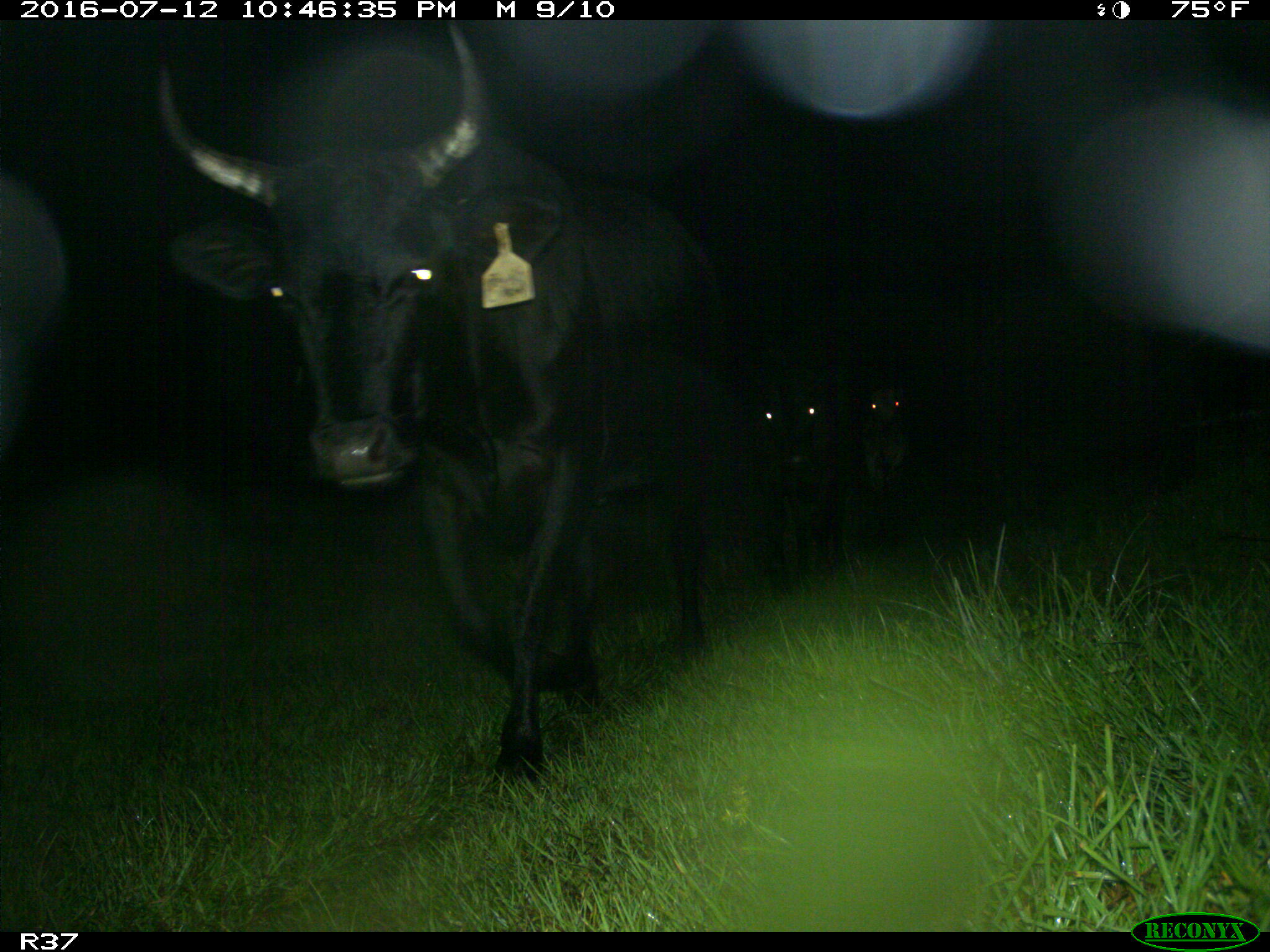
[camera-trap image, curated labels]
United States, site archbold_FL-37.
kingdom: Animalia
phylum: Chordata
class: Mammalia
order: Artiodactyla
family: Bovidae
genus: Bos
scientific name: Bos taurus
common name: domestic cow